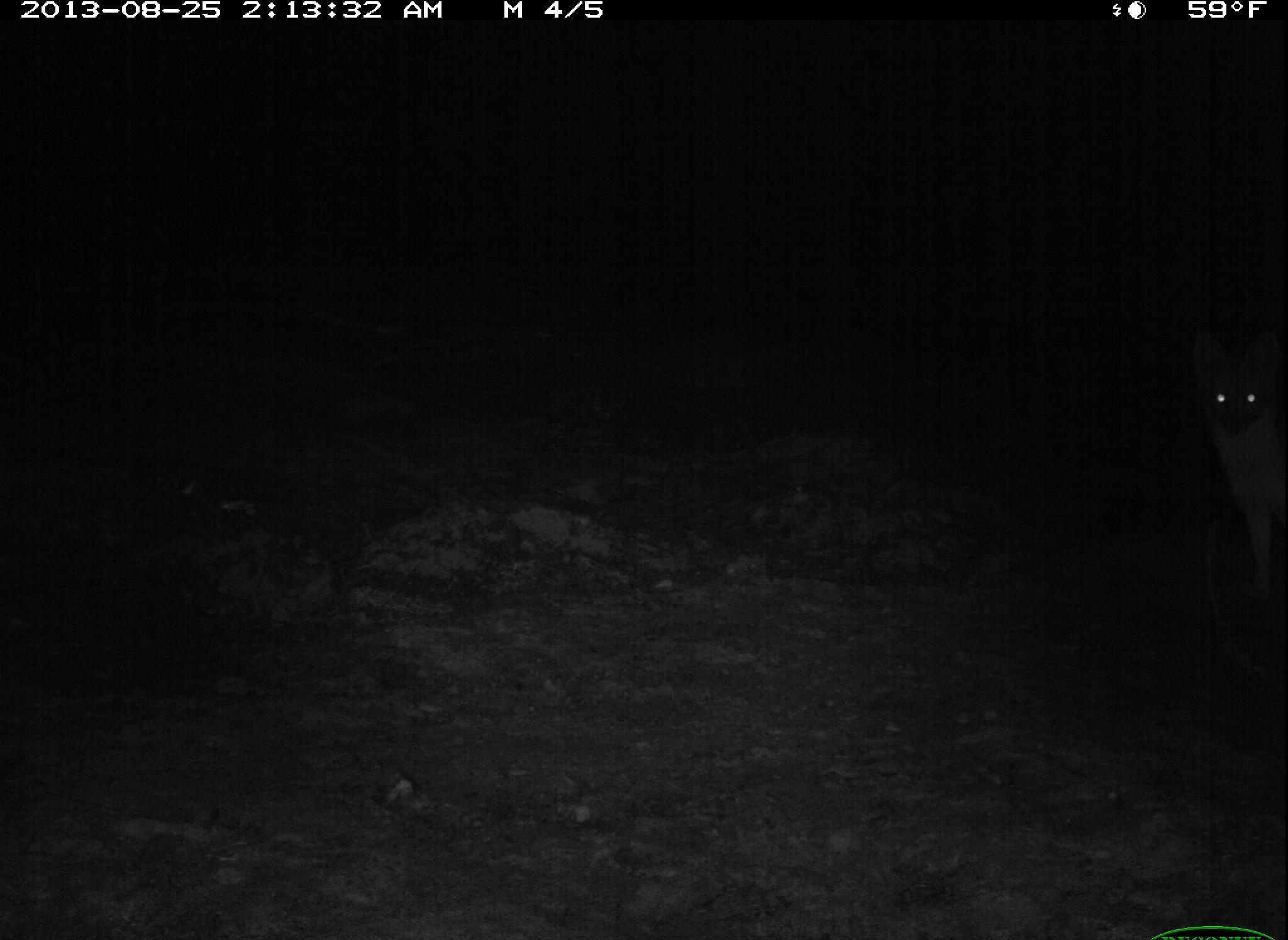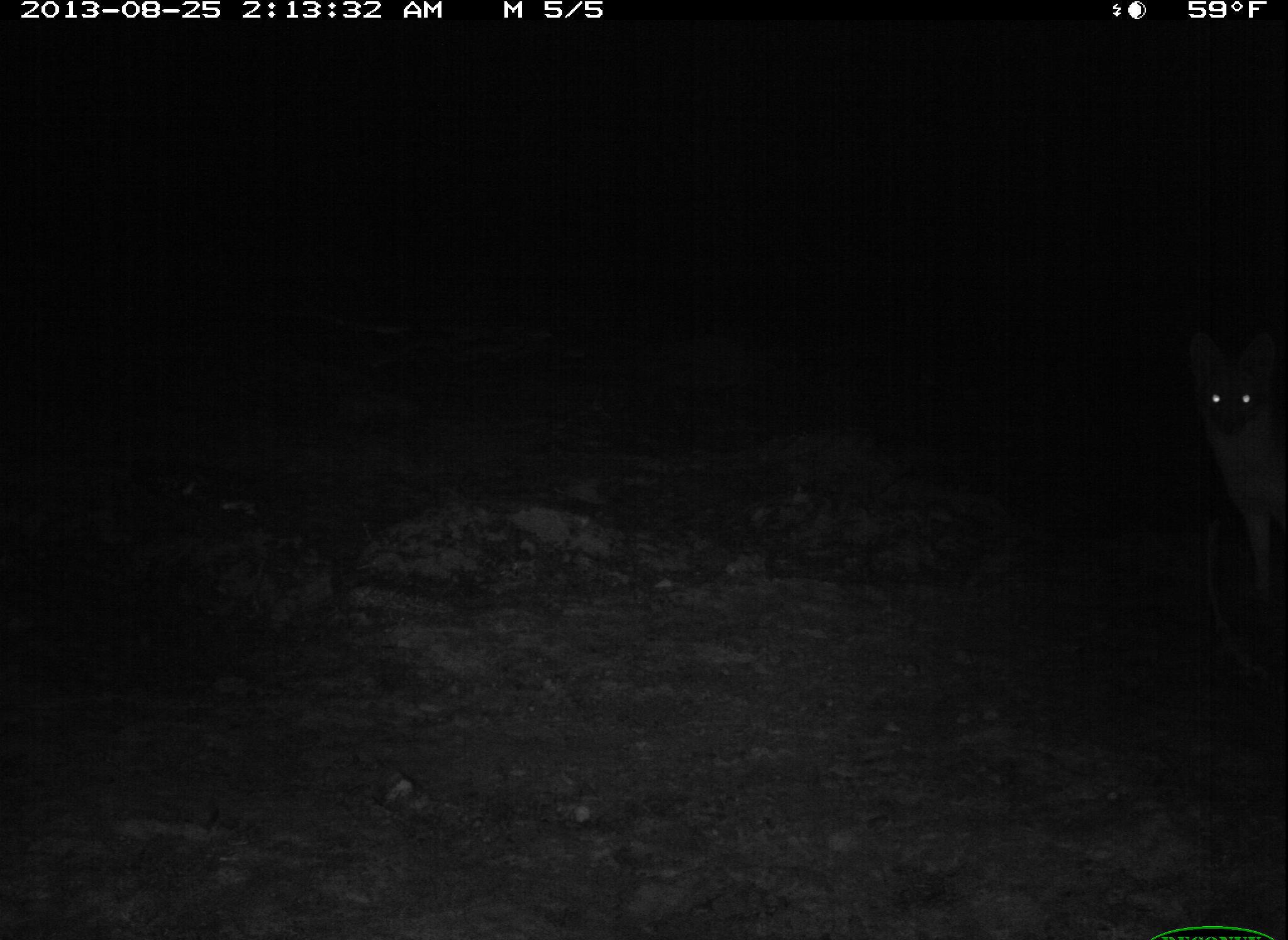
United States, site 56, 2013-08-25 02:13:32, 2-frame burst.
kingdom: Animalia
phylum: Chordata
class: Mammalia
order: Carnivora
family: Canidae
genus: Urocyon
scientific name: Urocyon cinereoargenteus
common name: gray fox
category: fox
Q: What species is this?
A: Fox (gray fox) (Urocyon cinereoargenteus).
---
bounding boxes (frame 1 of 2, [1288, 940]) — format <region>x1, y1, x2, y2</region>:
fox: <region>1190, 319, 1288, 591</region>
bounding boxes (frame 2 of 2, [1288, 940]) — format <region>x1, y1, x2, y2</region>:
fox: <region>1184, 330, 1288, 603</region>